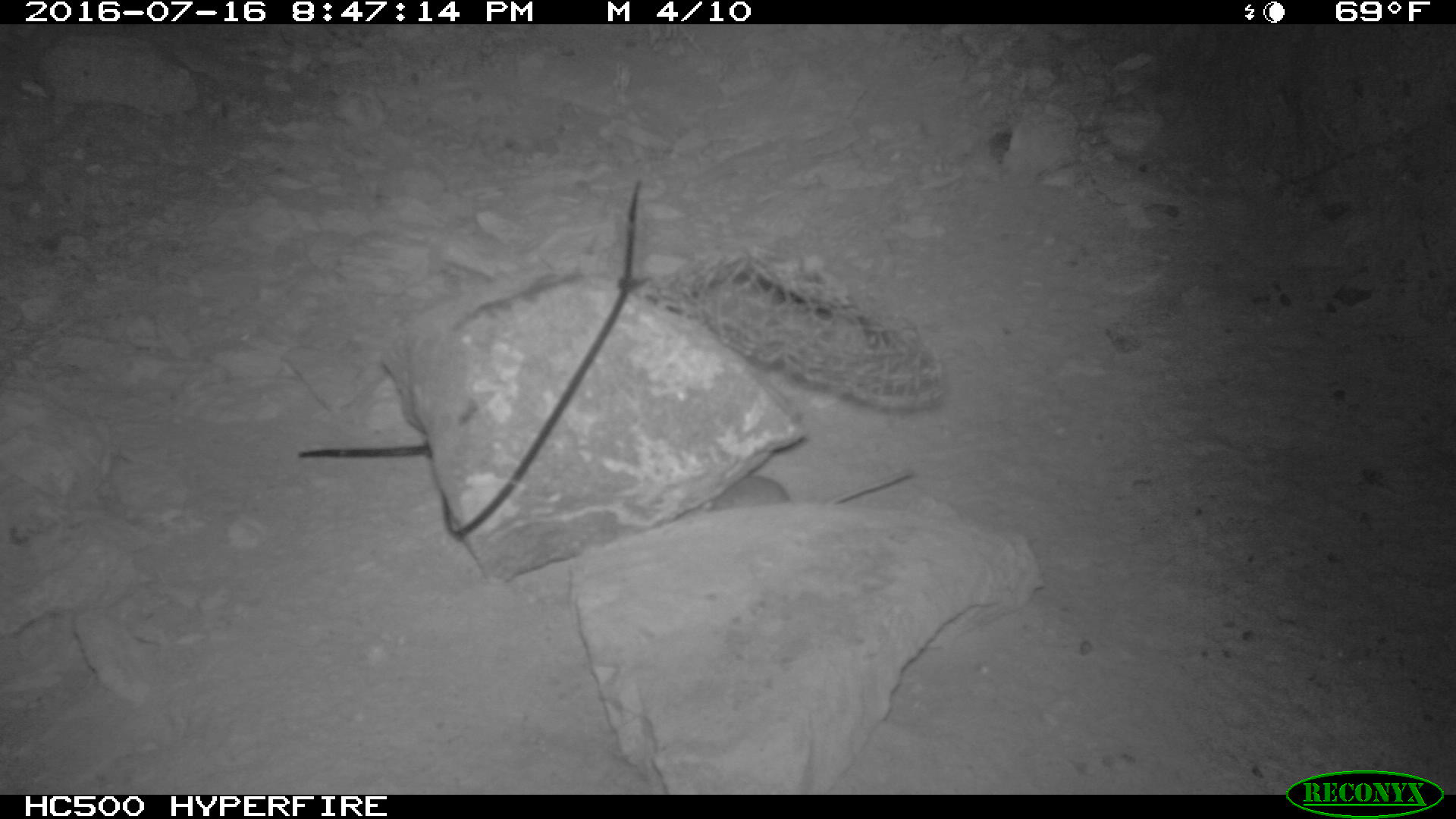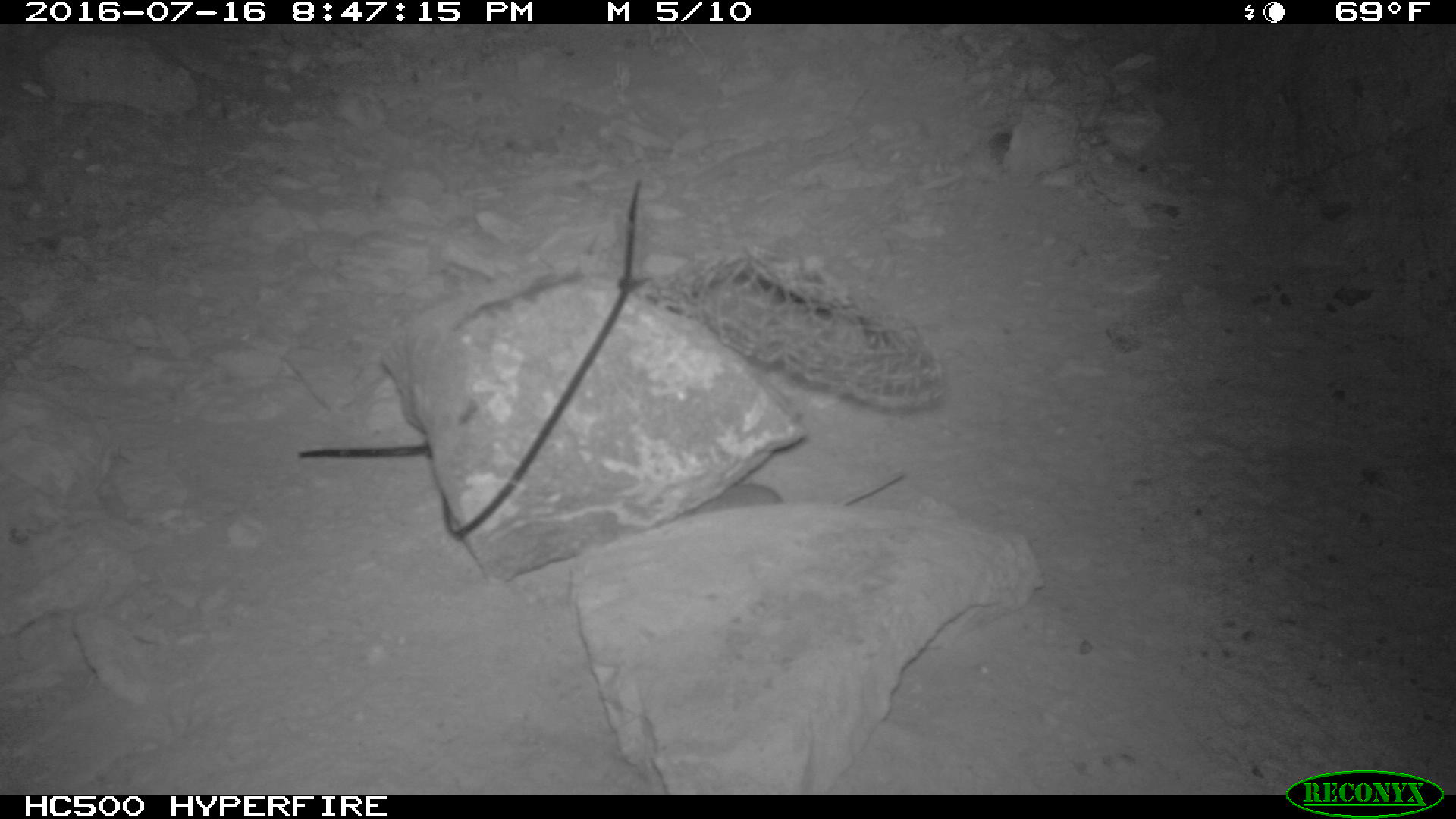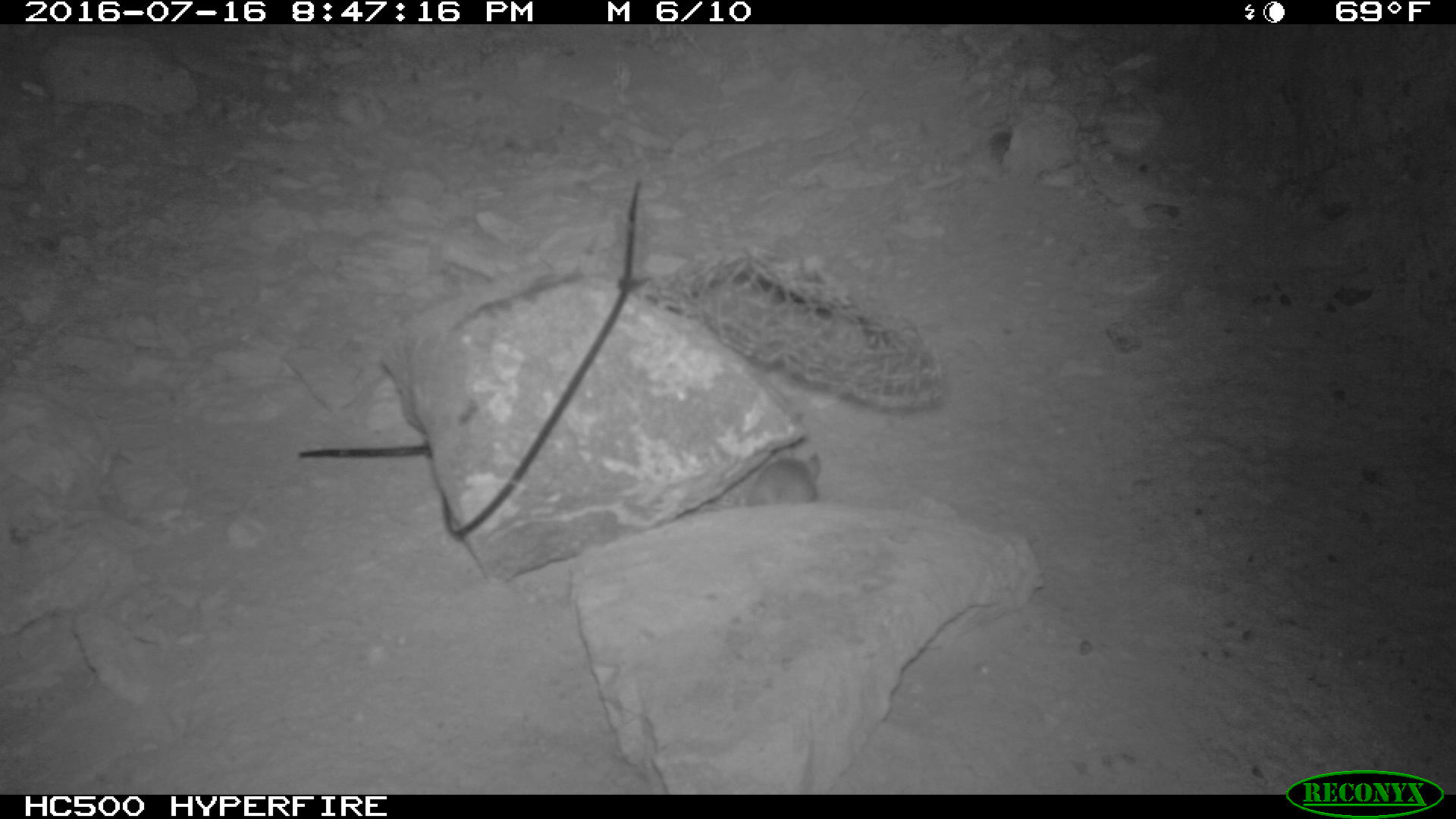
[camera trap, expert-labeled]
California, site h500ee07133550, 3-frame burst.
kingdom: Animalia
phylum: Chordata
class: Mammalia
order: Rodentia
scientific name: Rodentia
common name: rodent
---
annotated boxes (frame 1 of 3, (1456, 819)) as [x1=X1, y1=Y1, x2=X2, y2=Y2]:
rodent: [x1=698, y1=470, x2=910, y2=513]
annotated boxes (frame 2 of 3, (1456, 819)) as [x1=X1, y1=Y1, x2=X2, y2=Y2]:
rodent: [x1=680, y1=469, x2=905, y2=515]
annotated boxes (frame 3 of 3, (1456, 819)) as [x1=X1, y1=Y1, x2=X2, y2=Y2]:
rodent: [x1=745, y1=450, x2=820, y2=507]